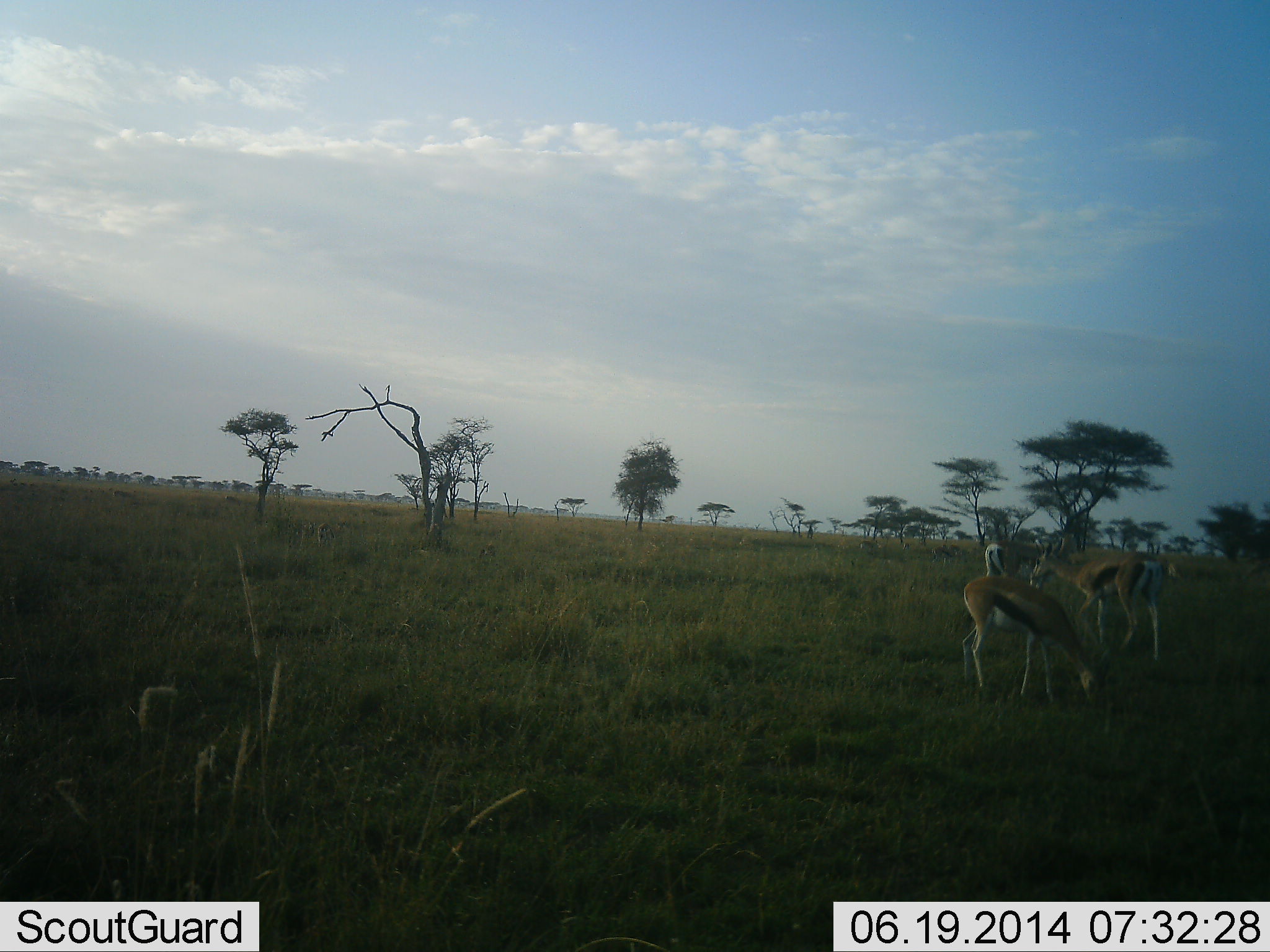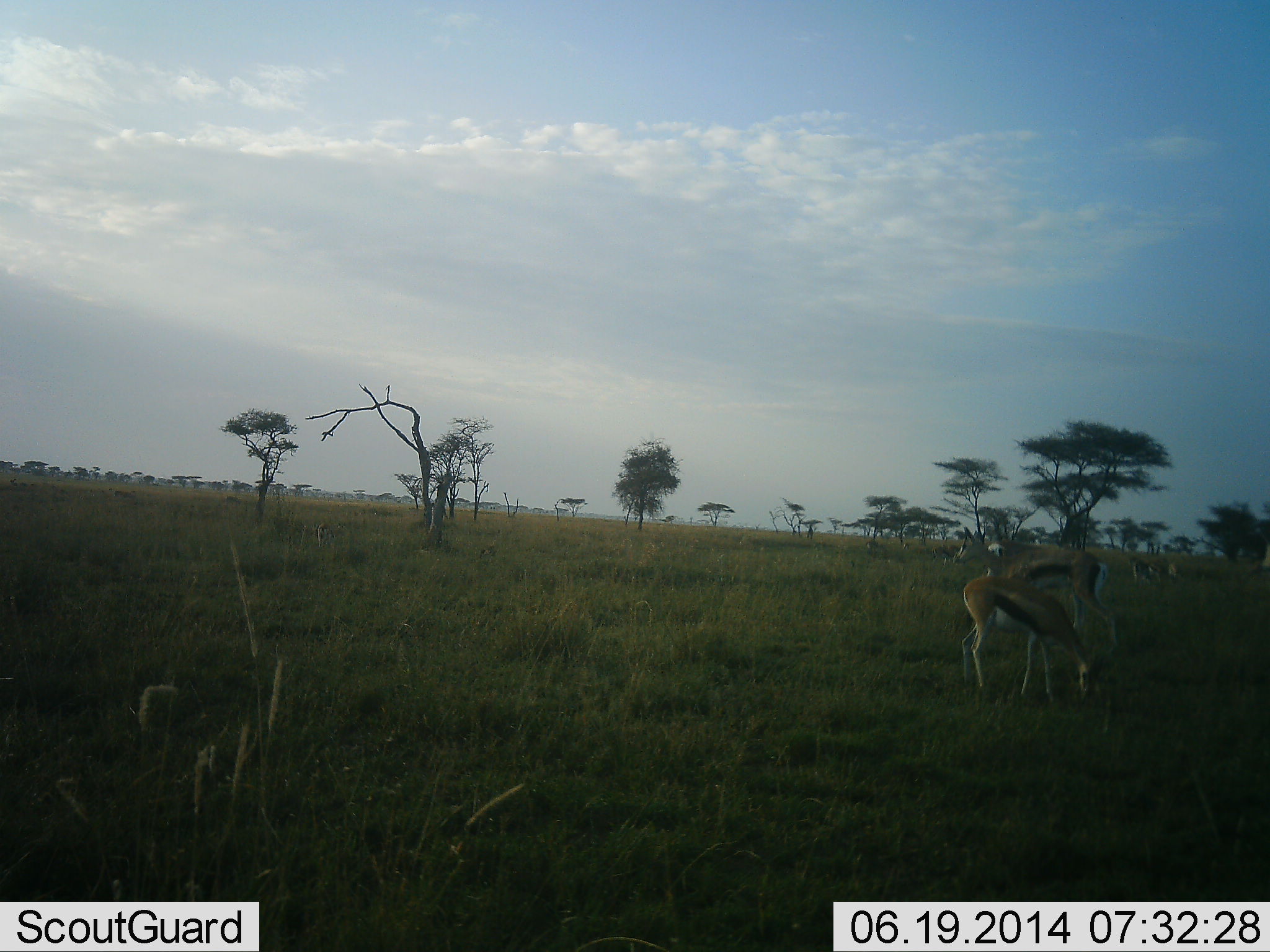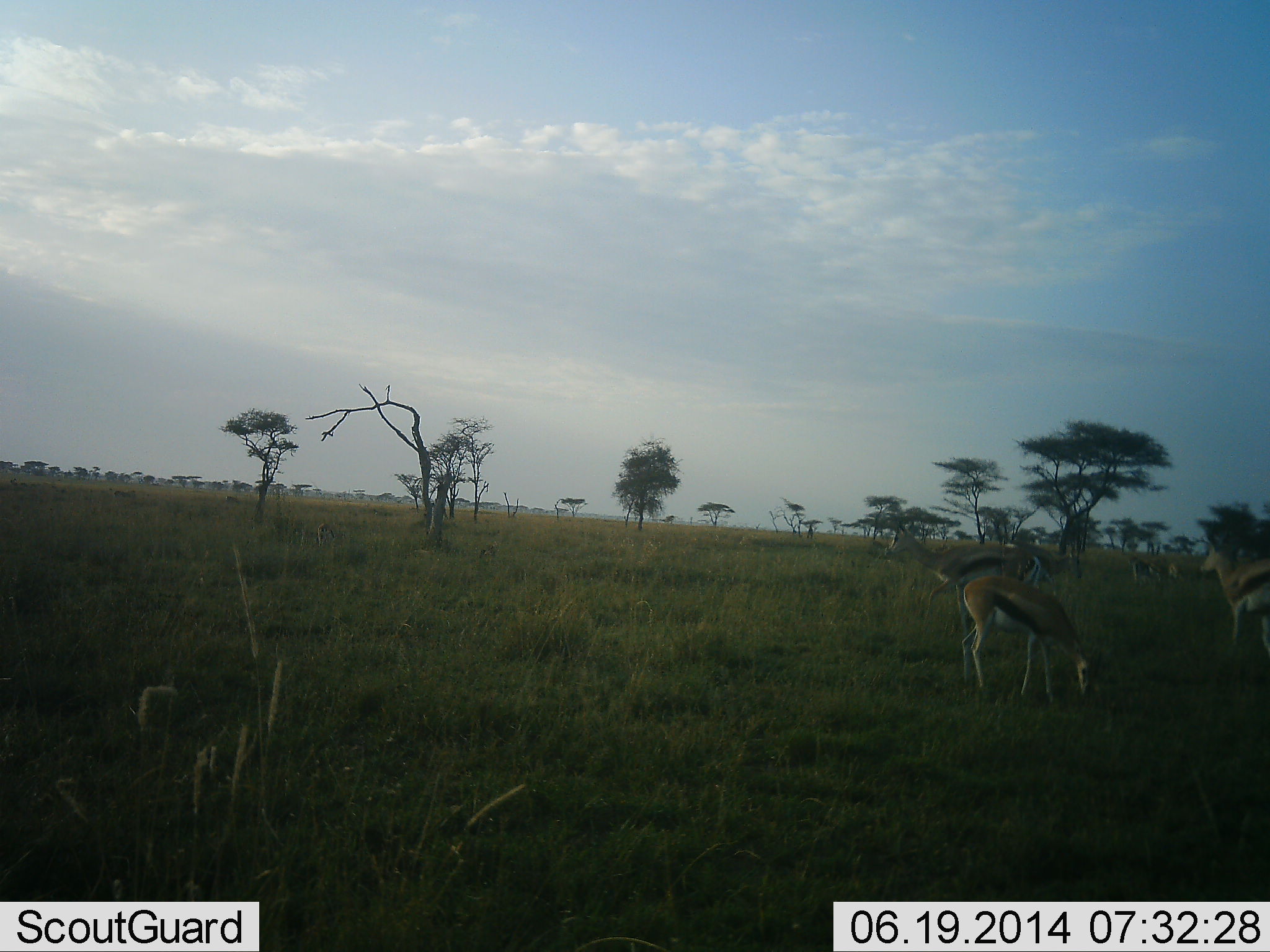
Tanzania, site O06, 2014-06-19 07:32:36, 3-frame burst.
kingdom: Animalia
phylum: Chordata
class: Mammalia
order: Artiodactyla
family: Bovidae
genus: Eudorcas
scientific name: Eudorcas thomsonii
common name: thomson's gazelle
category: gazellethomsons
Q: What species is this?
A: Gazellethomsons (thomson's gazelle) (Eudorcas thomsonii).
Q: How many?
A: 5.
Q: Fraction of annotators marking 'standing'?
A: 70%.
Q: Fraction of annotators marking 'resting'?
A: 0%.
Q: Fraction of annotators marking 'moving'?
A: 70%.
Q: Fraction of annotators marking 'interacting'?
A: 0%.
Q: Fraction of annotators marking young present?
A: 0%.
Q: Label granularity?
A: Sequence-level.